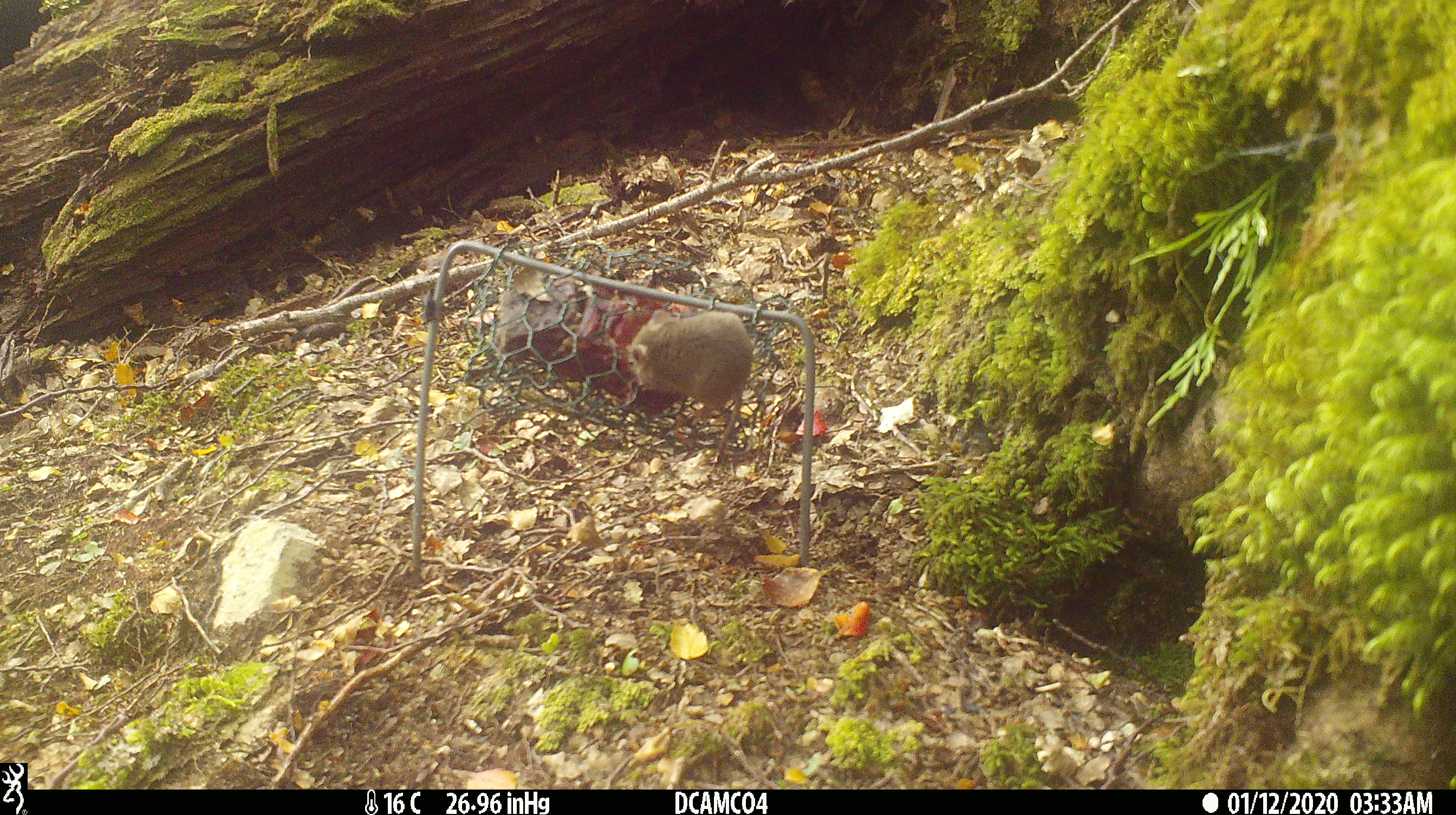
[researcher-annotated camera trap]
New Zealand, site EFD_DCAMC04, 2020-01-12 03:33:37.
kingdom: Animalia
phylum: Chordata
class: Mammalia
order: Rodentia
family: Muridae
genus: Mus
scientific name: Mus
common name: mouse